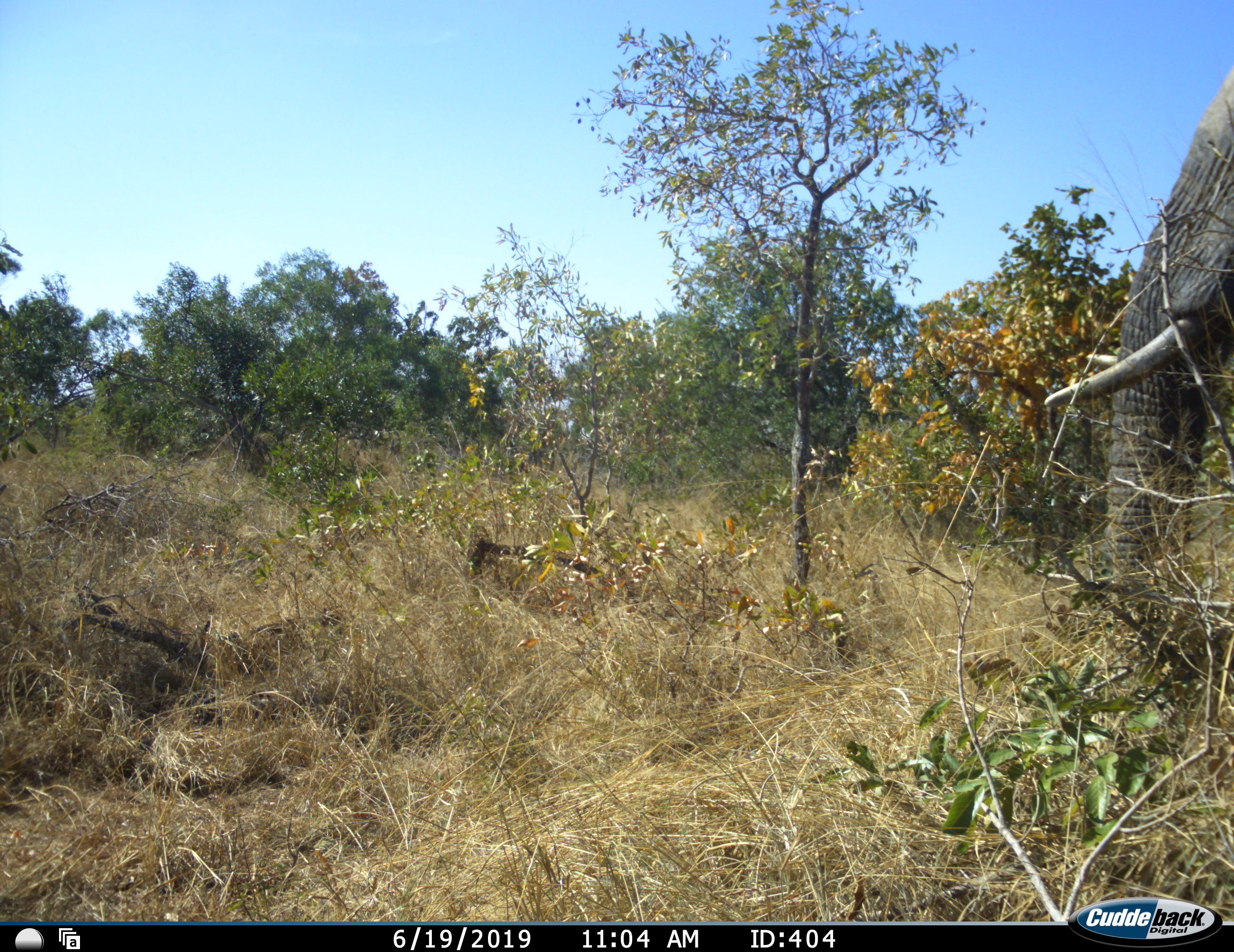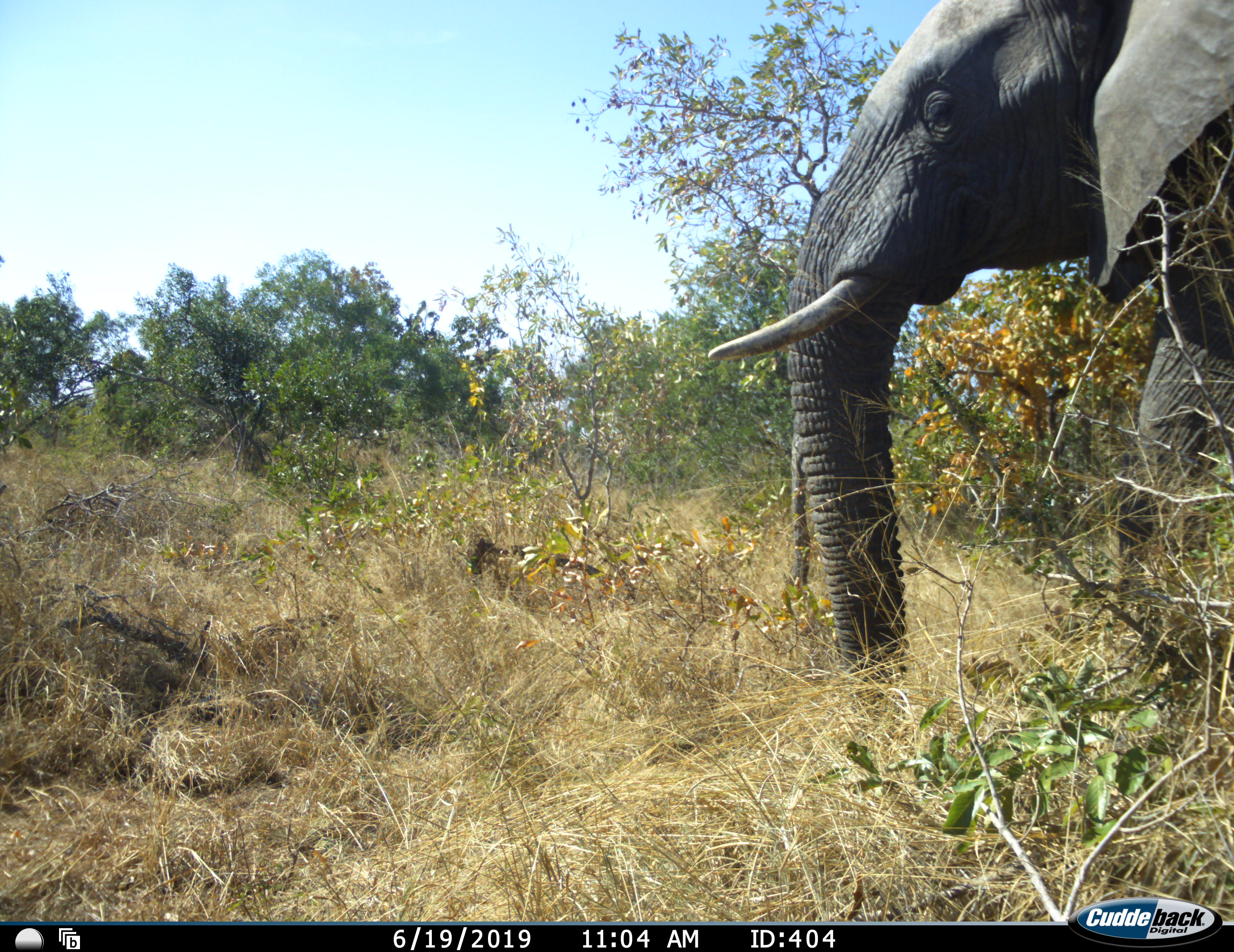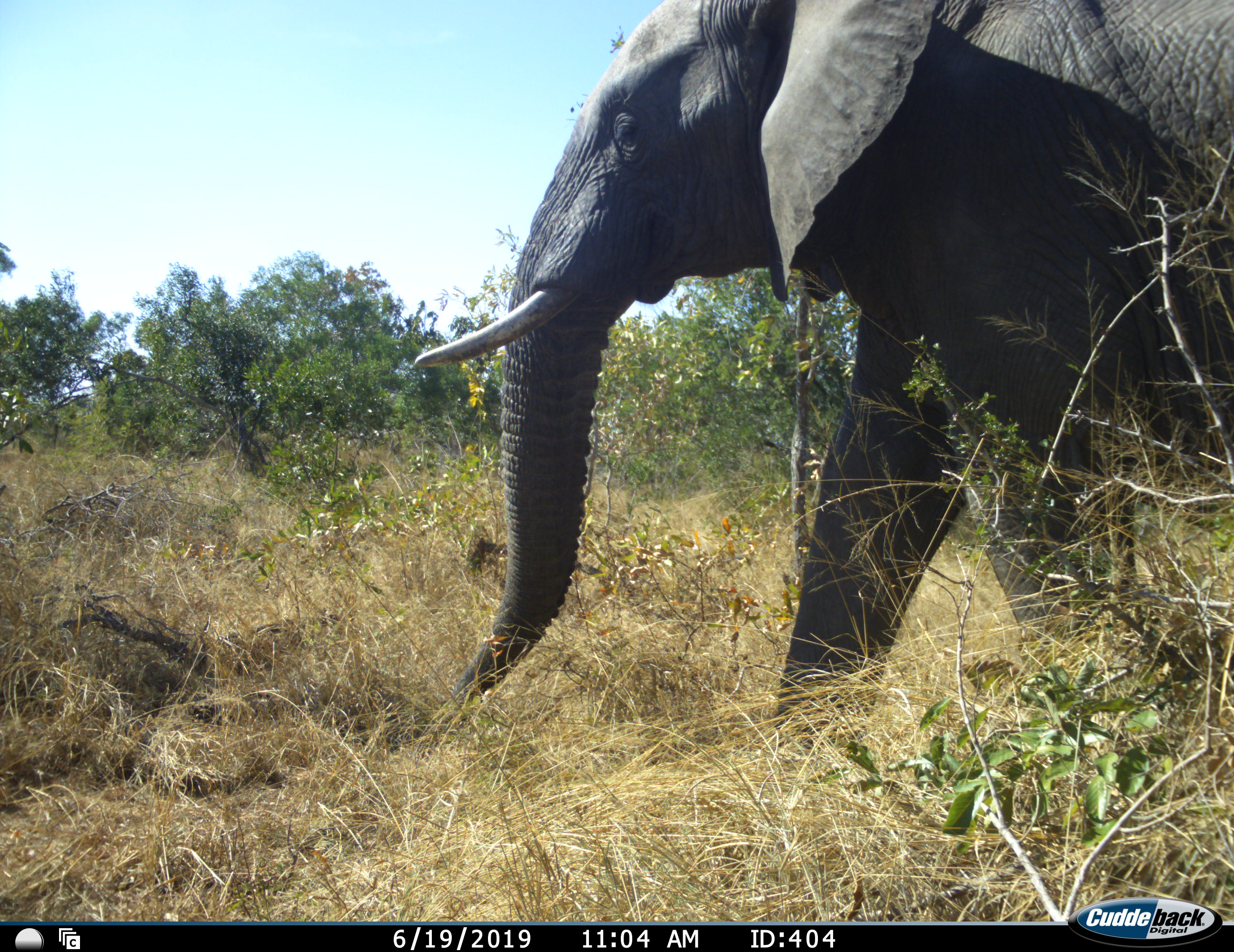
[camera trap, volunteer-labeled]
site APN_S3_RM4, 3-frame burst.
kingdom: Animalia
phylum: Chordata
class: Mammalia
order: Proboscidea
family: Elephantidae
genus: Loxodonta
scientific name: Loxodonta africana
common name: african bush elephant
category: elephant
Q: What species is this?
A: Elephant (african bush elephant) (Loxodonta africana).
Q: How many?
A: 1.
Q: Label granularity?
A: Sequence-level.